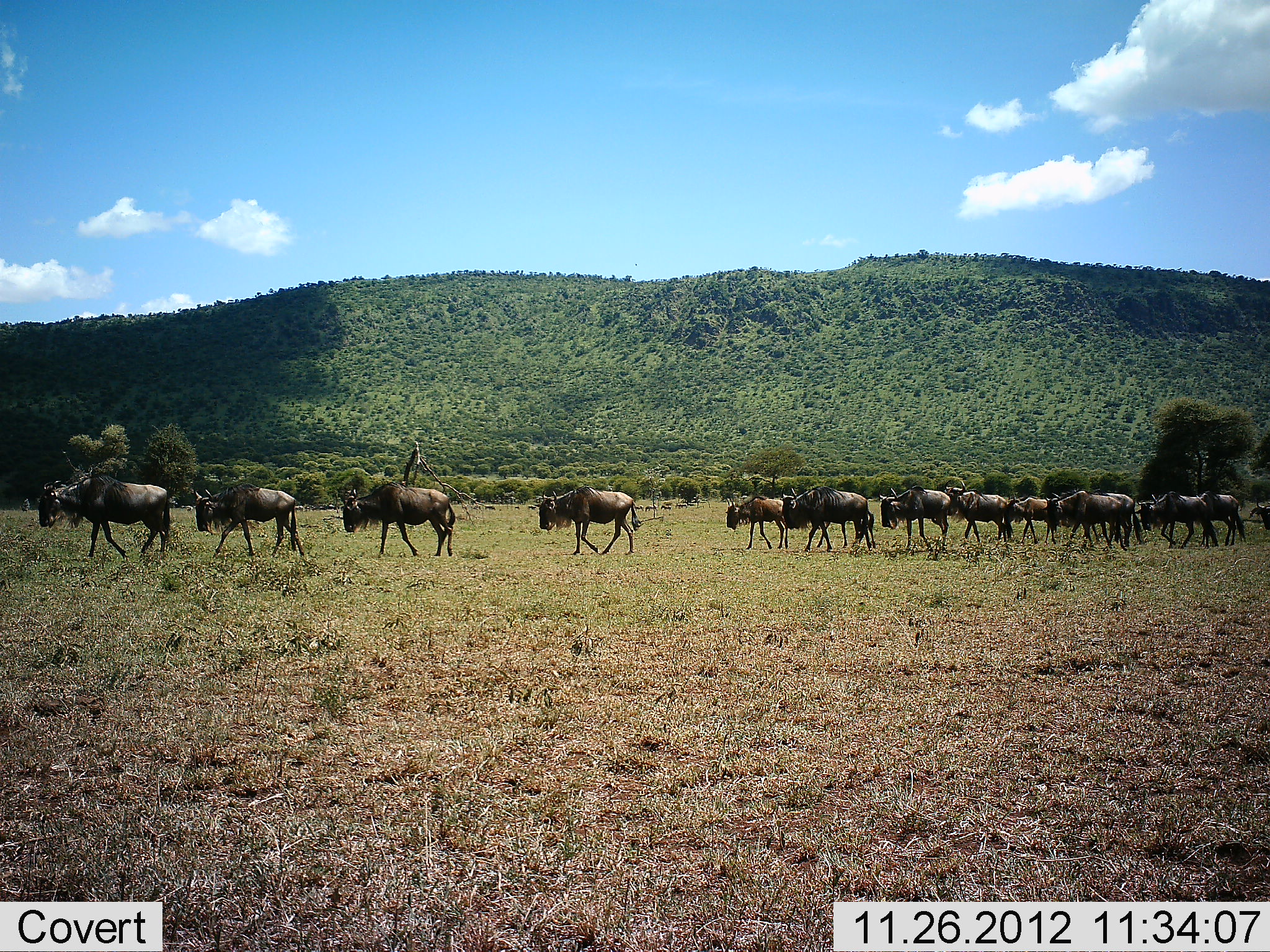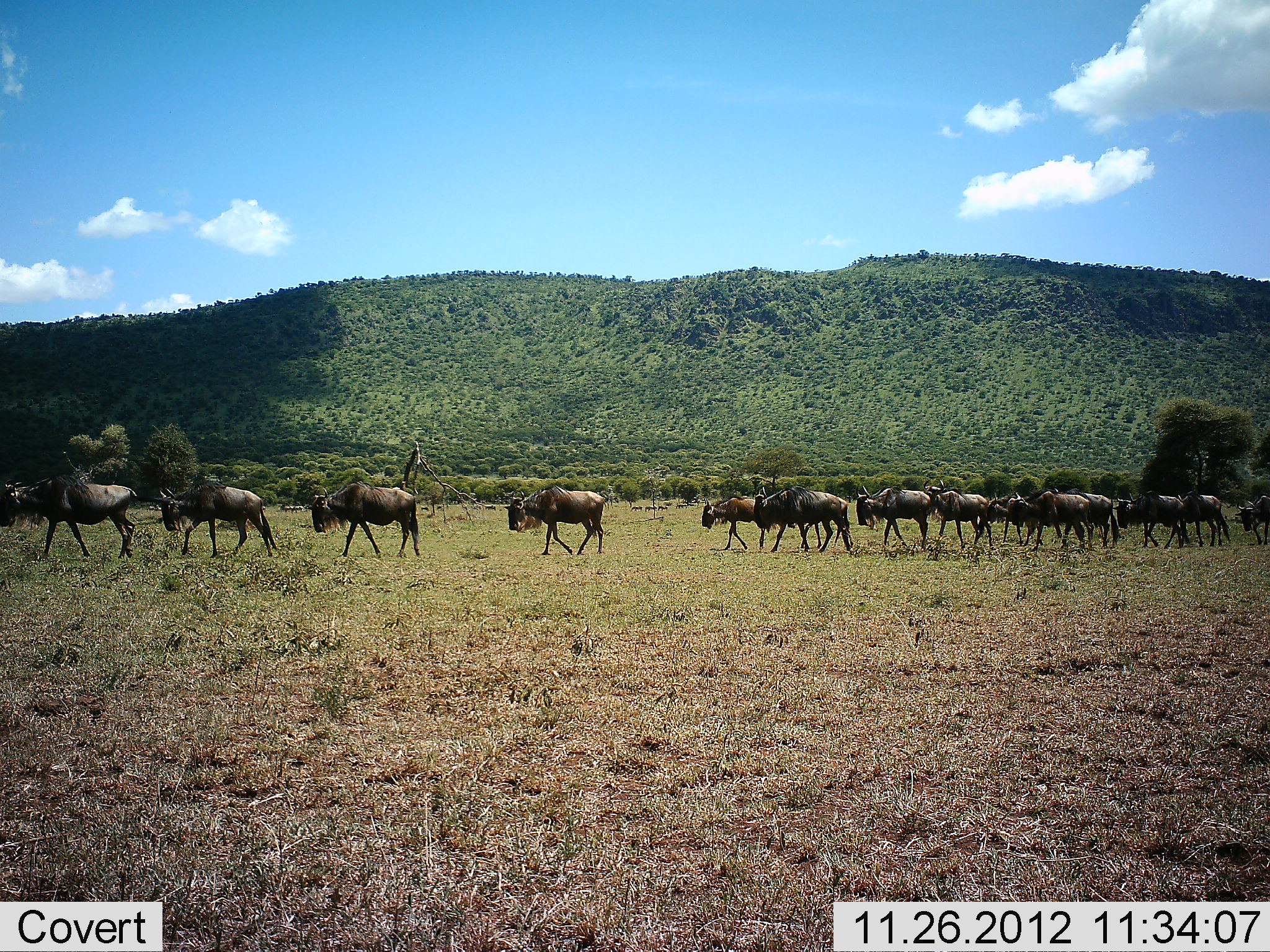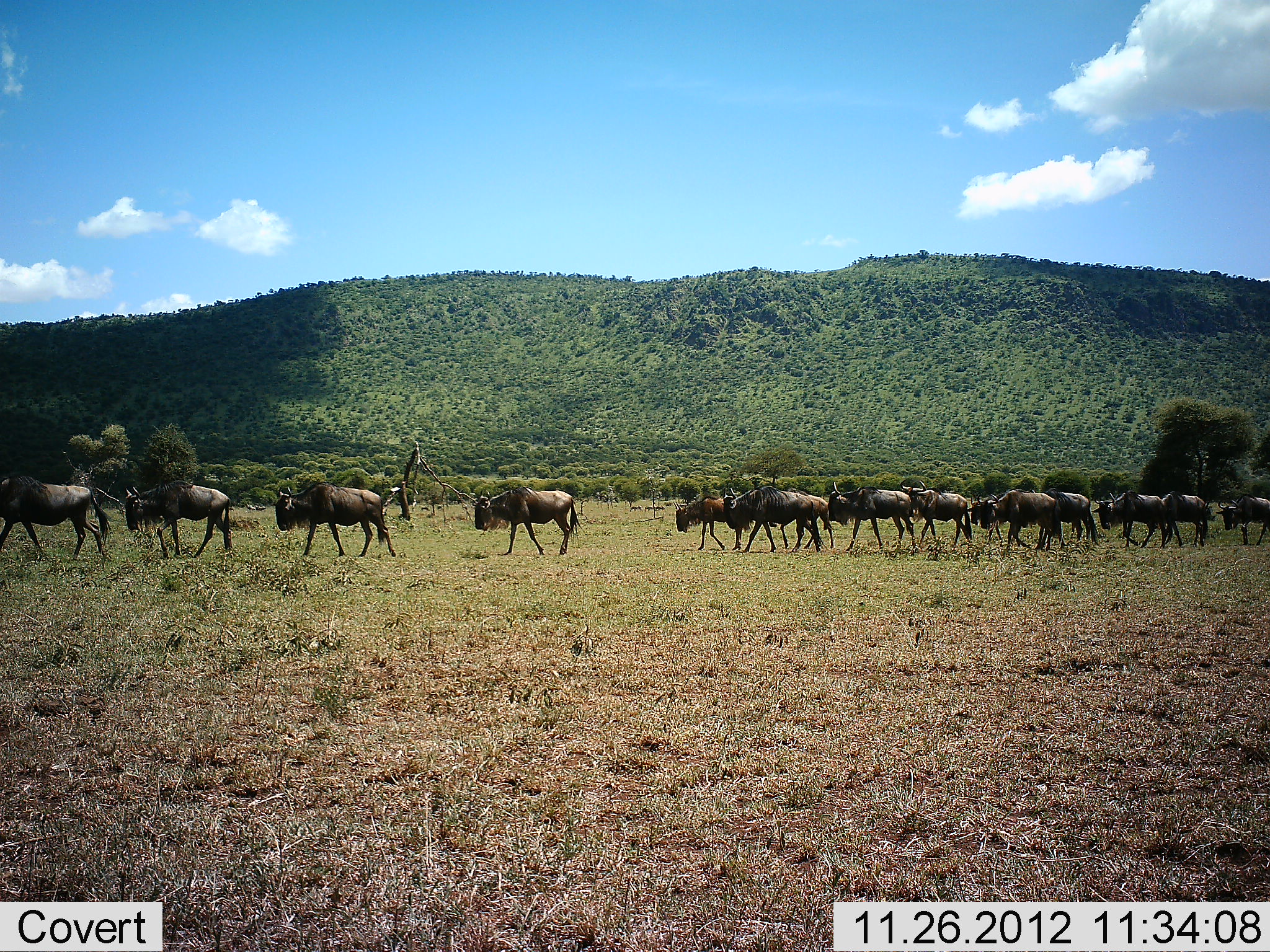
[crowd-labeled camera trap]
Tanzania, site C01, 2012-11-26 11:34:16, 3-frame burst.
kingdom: Animalia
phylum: Chordata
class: Mammalia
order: Artiodactyla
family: Bovidae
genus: Connochaetes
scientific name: Connochaetes taurinus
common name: blue wildebeest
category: wildebeest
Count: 11-50.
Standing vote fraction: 12%.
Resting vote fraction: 0%.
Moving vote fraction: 94%.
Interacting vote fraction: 6%.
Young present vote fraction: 12%.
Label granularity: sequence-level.